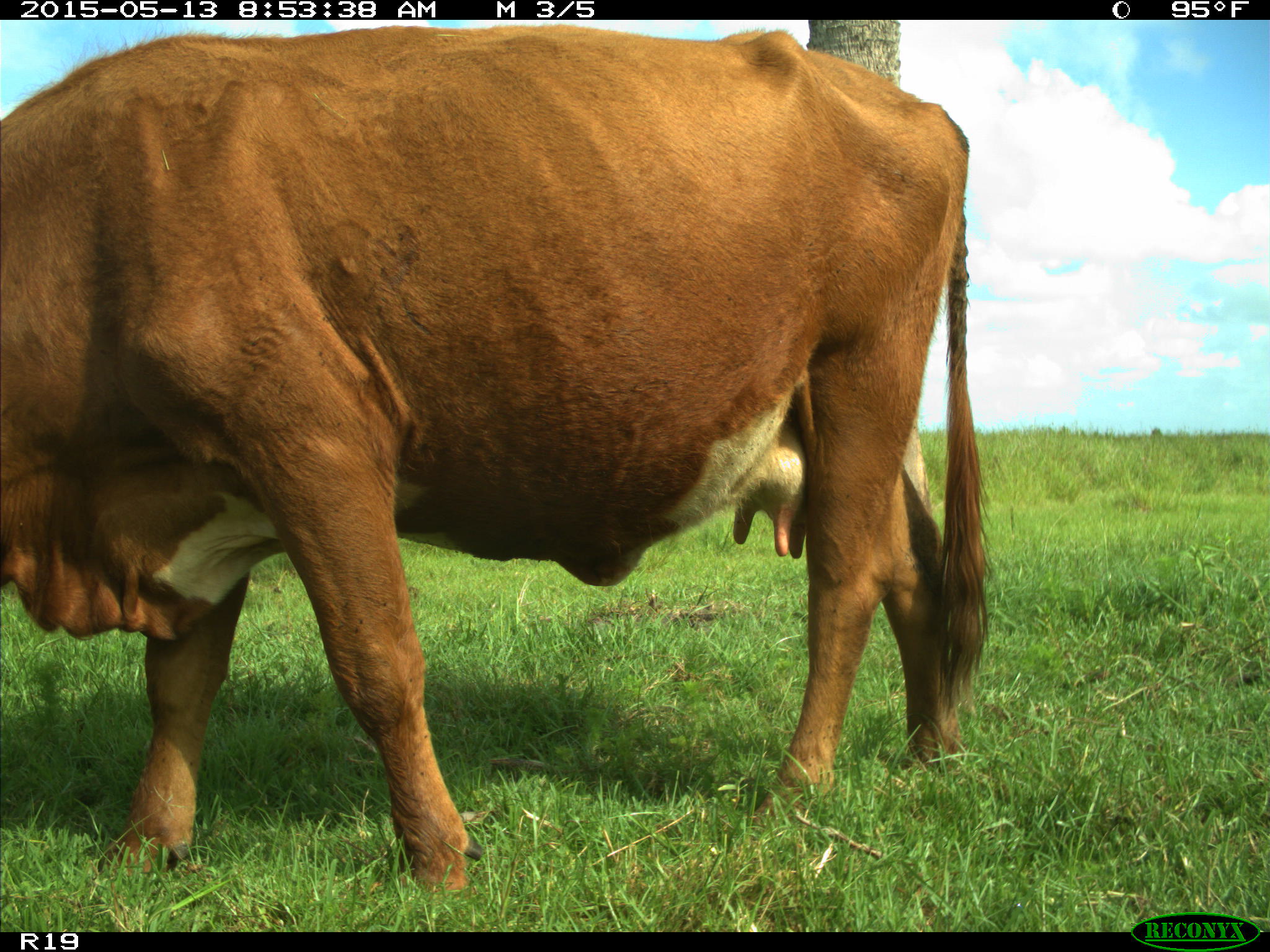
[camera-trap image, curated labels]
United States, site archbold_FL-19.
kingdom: Animalia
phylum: Chordata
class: Mammalia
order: Artiodactyla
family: Bovidae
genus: Bos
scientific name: Bos taurus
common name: domestic cow